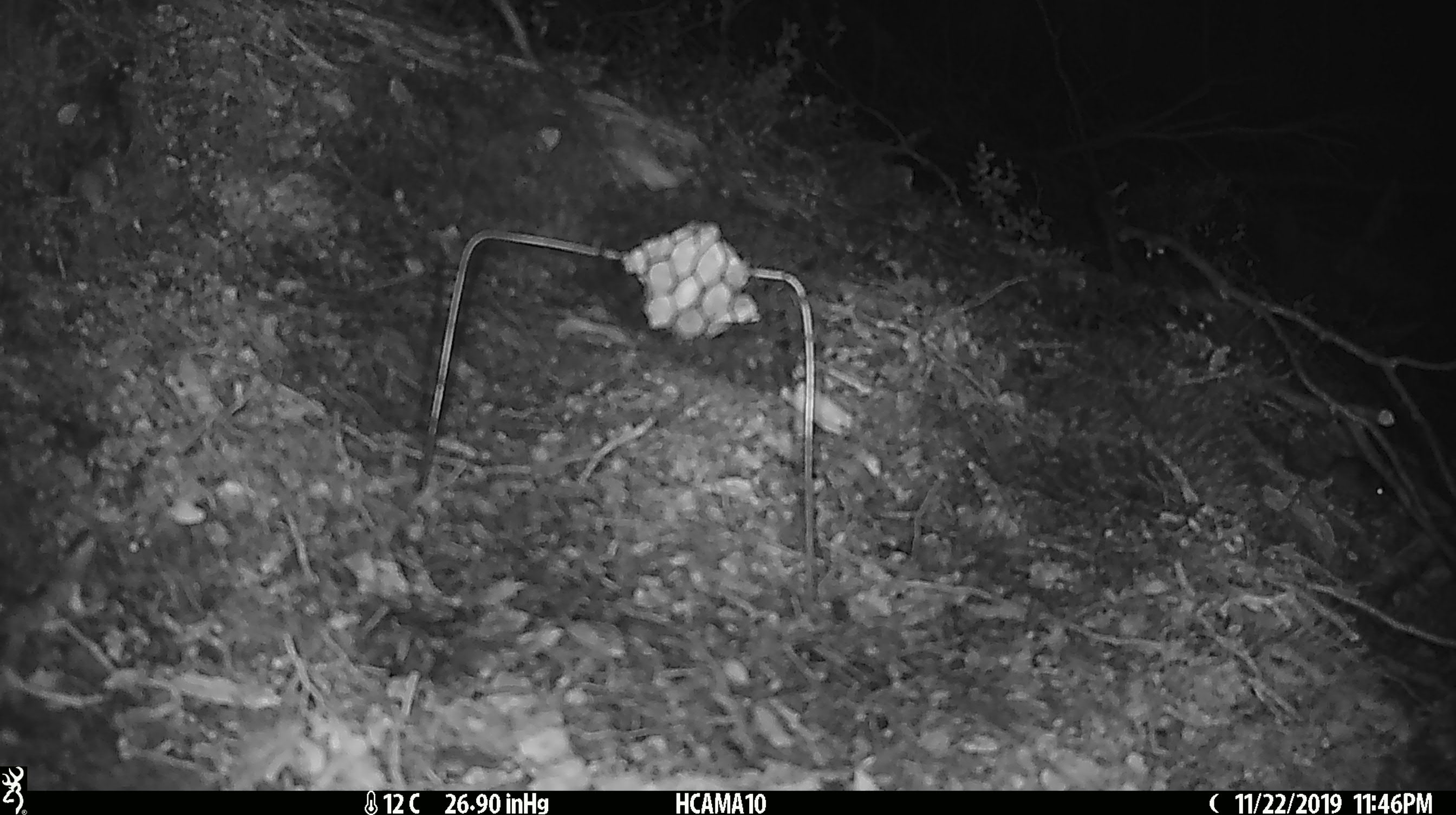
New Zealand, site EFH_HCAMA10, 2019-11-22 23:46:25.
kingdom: Animalia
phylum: Chordata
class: Mammalia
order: Rodentia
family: Muridae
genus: Mus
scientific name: Mus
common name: mouse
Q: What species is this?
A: Mouse (Mus).